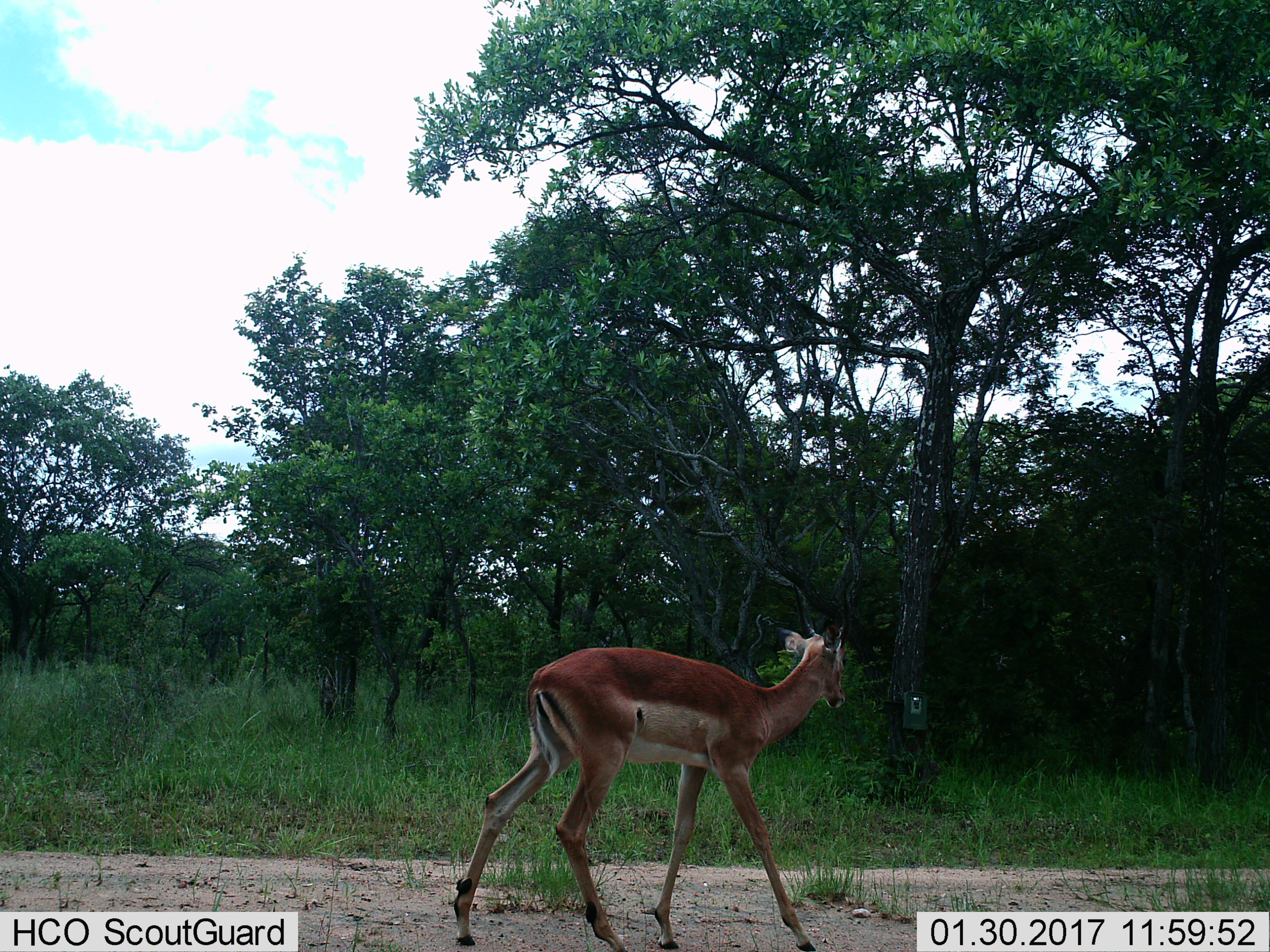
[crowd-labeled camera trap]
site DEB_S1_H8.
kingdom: Animalia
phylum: Chordata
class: Mammalia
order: Artiodactyla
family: Bovidae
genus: Aepyceros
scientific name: Aepyceros melampus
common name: impala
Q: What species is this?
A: Impala (Aepyceros melampus).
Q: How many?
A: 1.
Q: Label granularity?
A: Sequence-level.